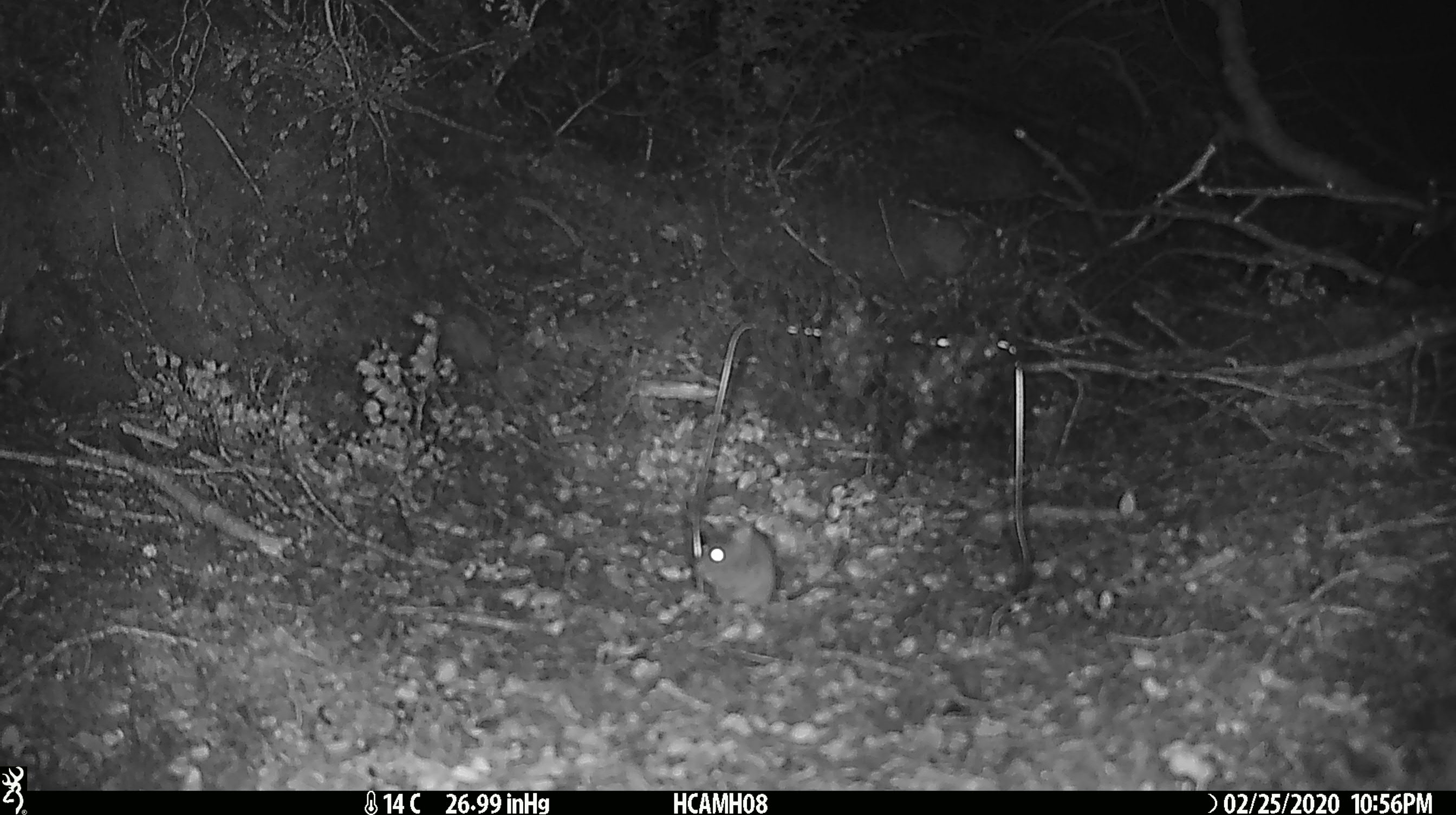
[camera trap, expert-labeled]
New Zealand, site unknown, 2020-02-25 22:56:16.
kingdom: Animalia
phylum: Chordata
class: Mammalia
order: Rodentia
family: Muridae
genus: Mus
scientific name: Mus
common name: mouse